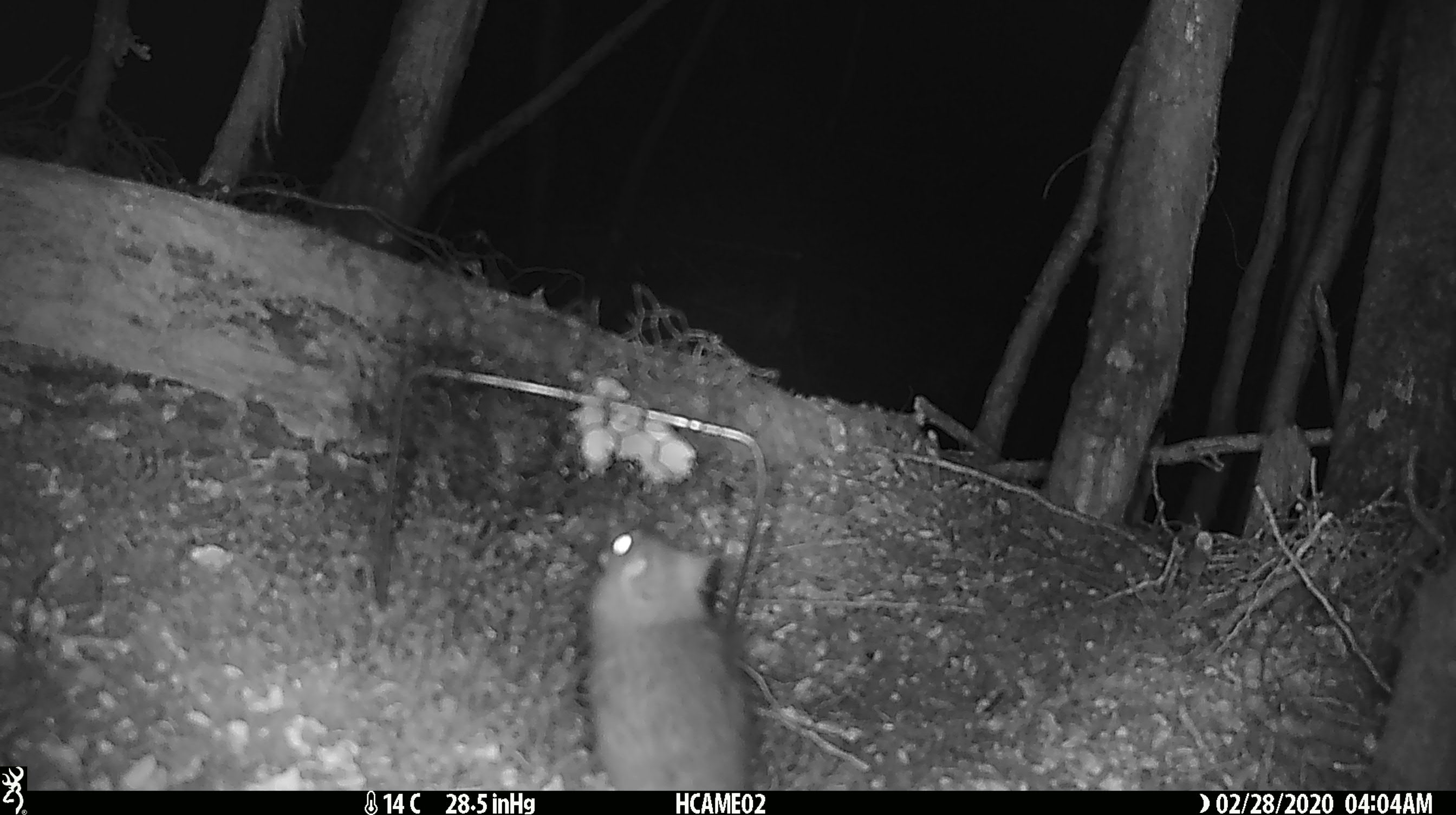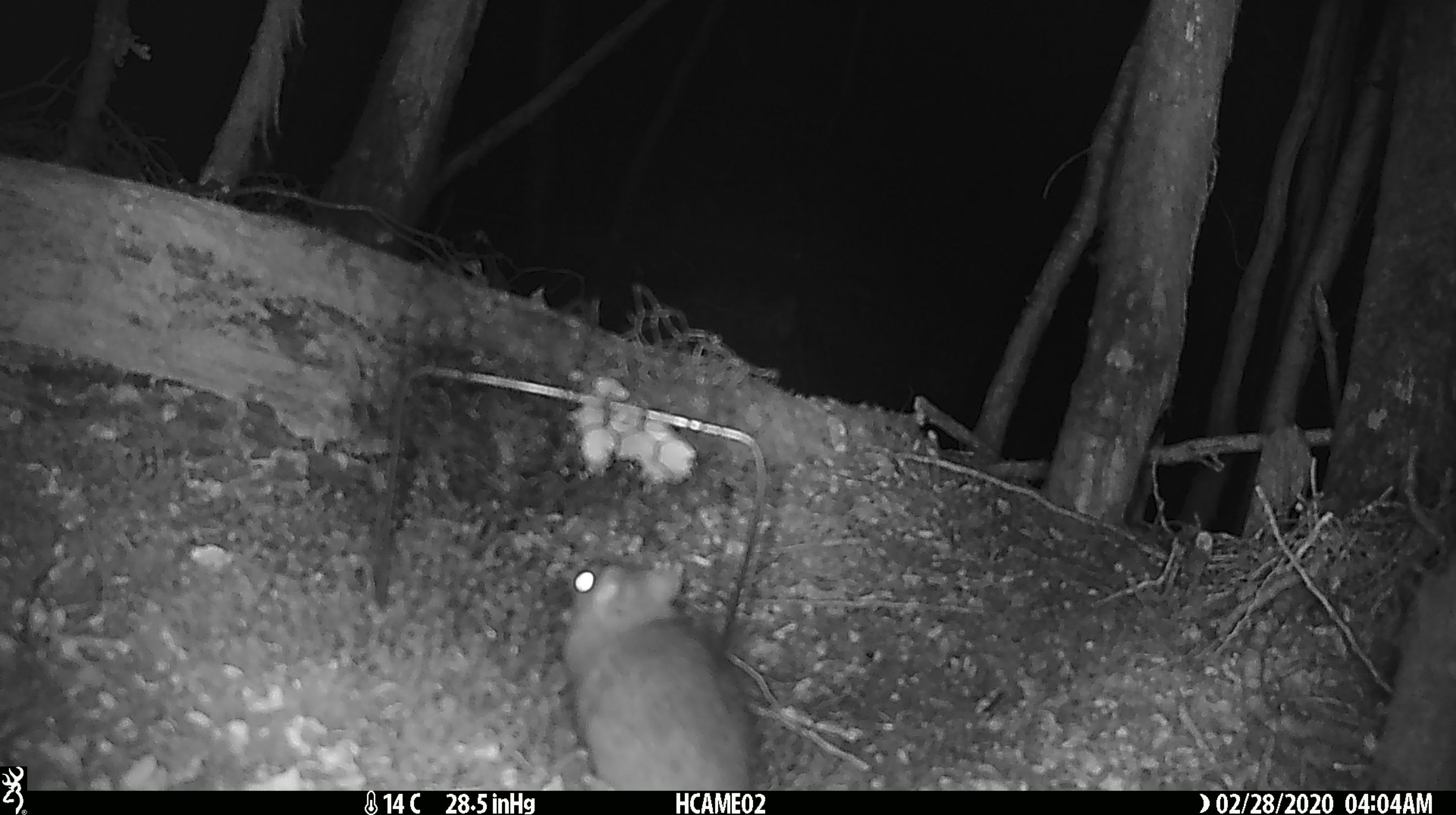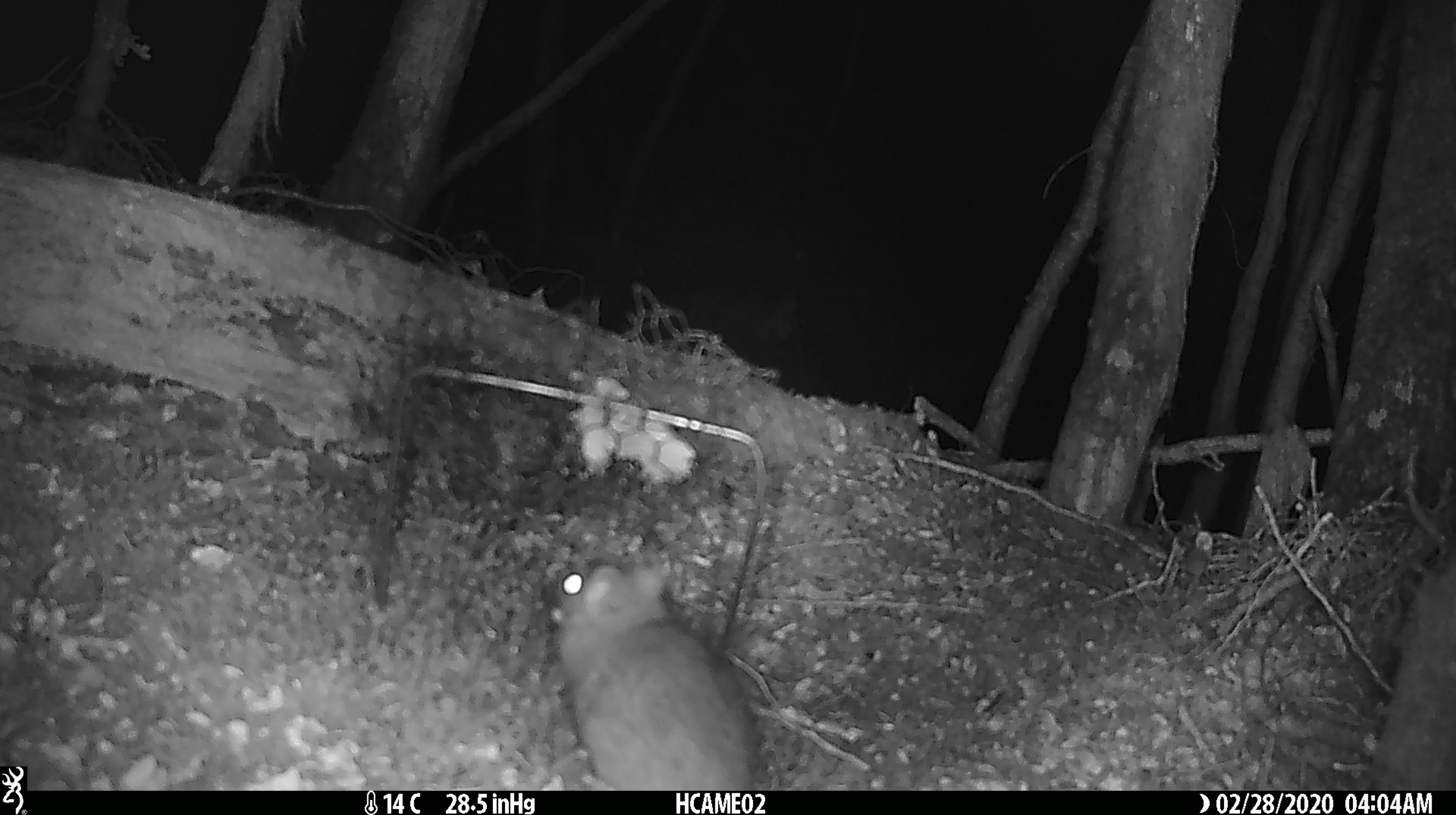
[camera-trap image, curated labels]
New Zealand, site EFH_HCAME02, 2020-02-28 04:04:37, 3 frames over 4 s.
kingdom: Animalia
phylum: Chordata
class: Mammalia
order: Rodentia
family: Muridae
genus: Rattus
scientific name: Rattus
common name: rat